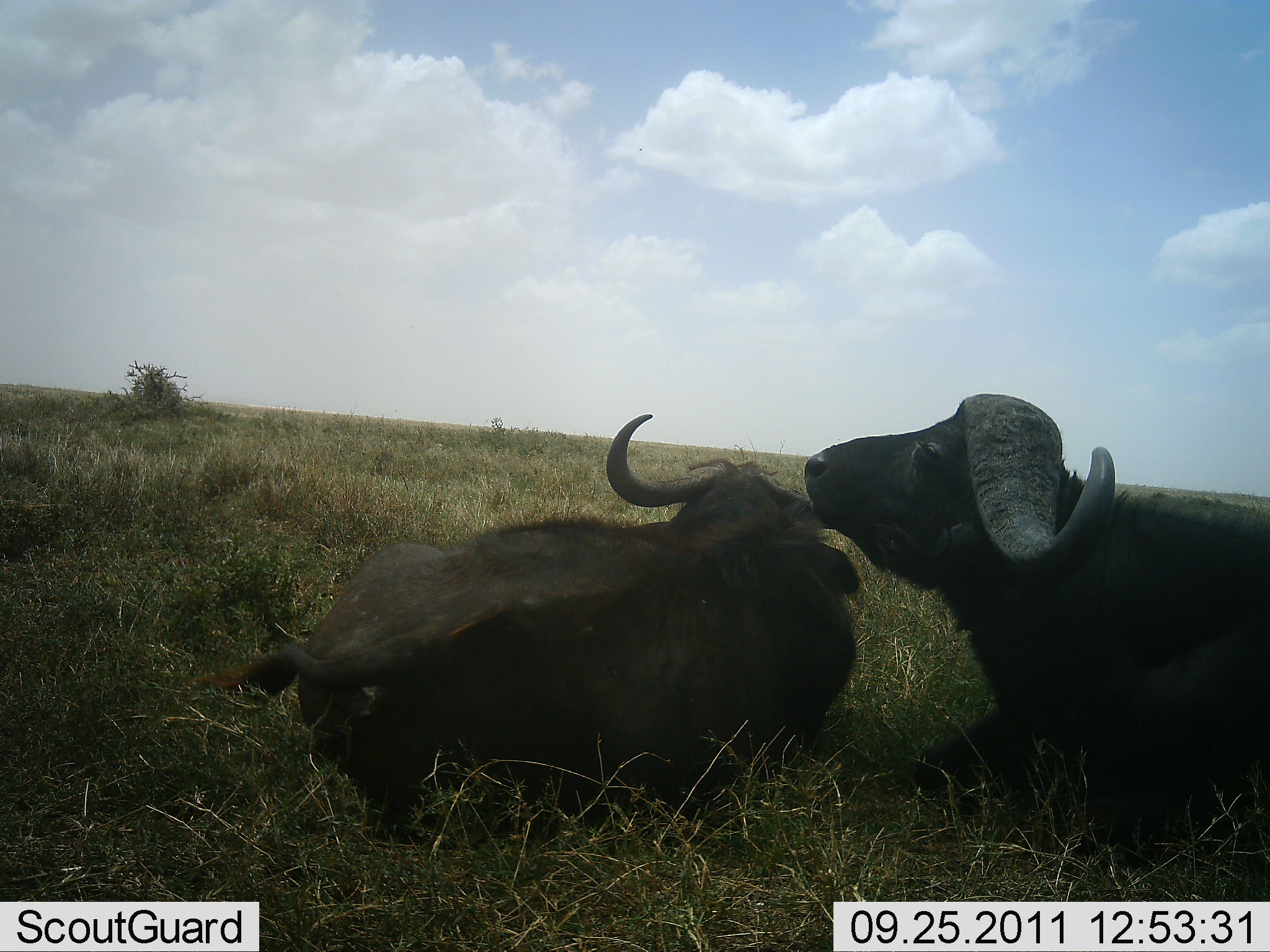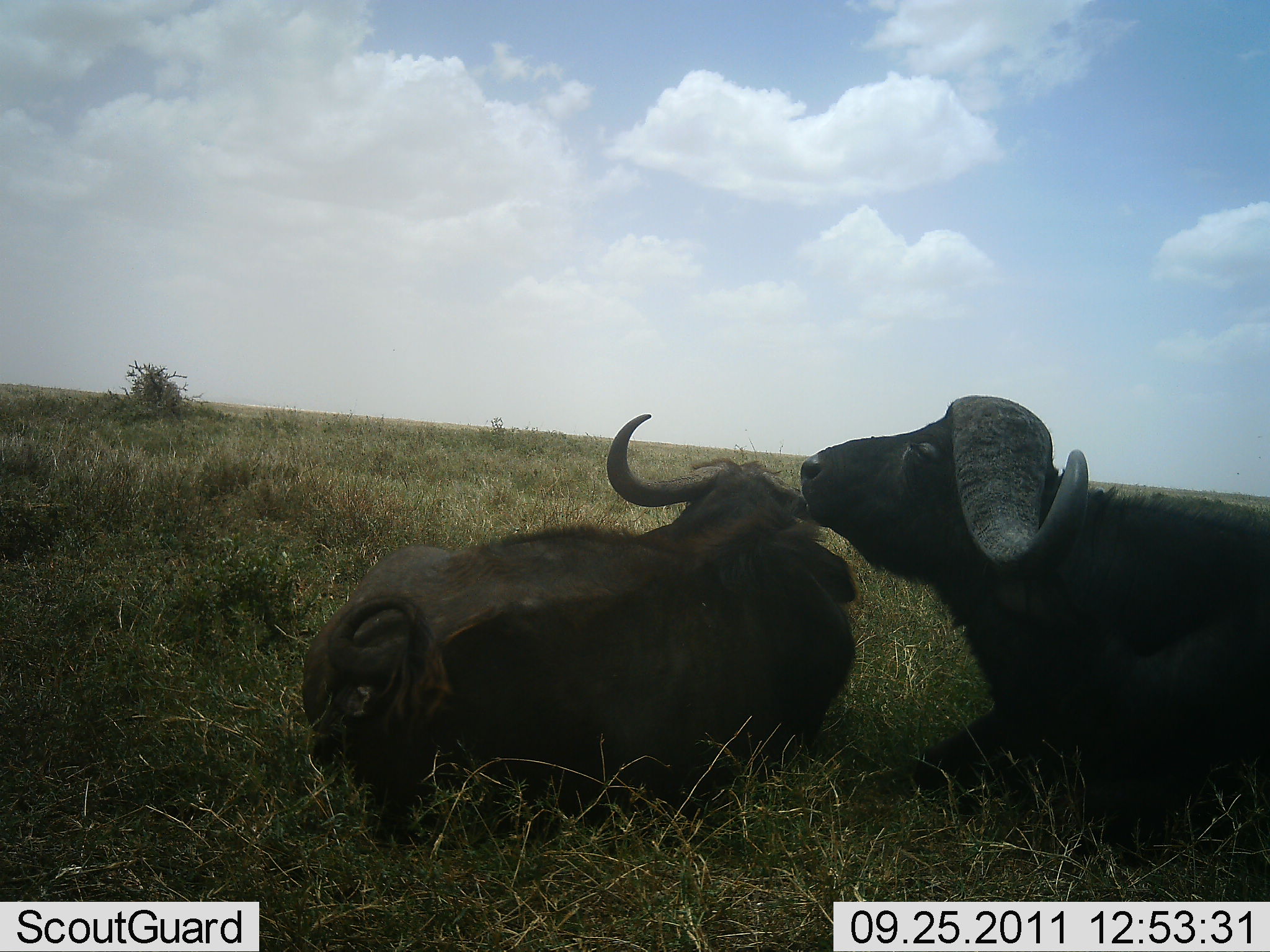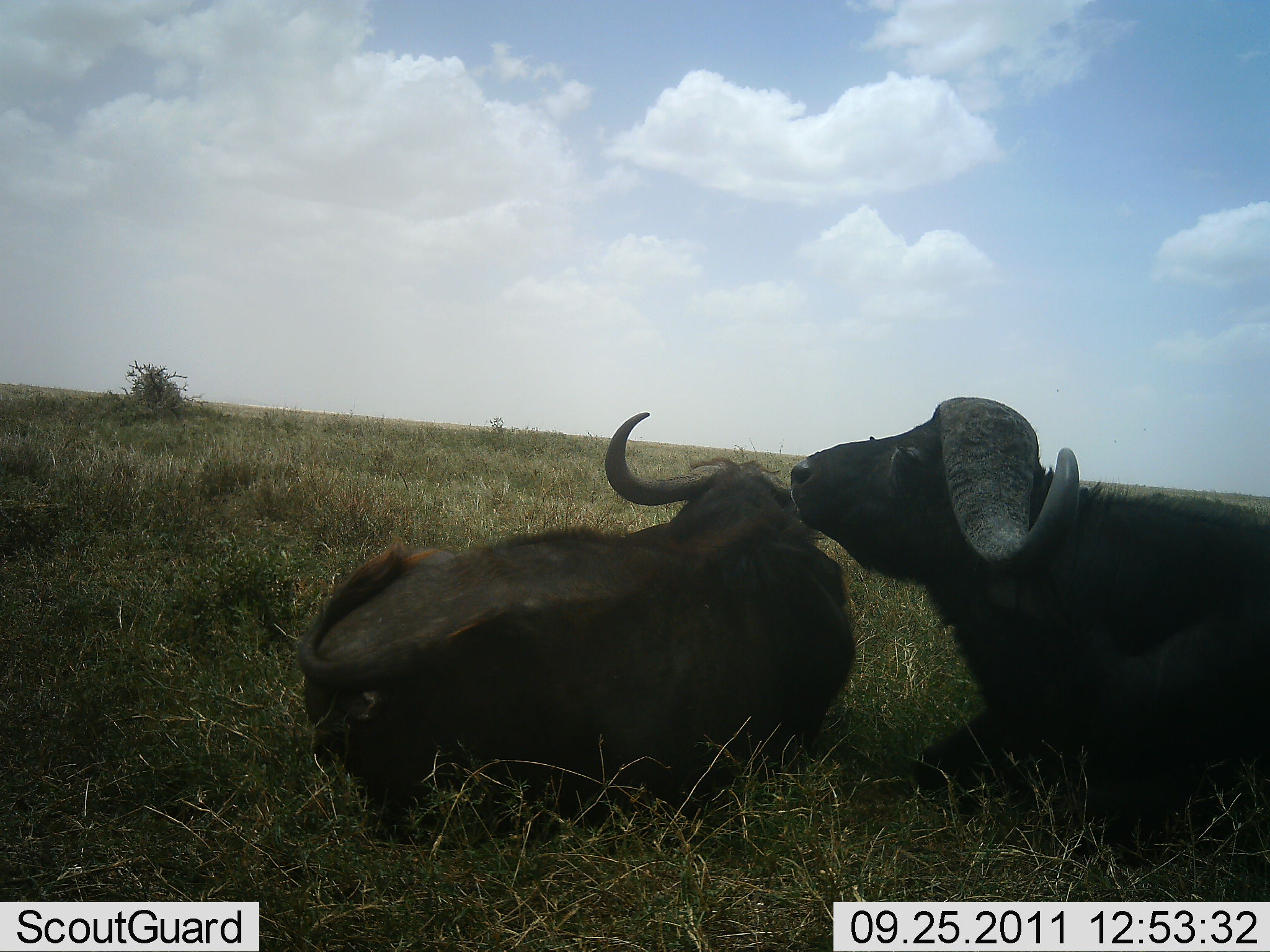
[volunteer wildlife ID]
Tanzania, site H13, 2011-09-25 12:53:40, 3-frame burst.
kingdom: Animalia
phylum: Chordata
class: Mammalia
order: Artiodactyla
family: Bovidae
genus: Syncerus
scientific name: Syncerus caffer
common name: cape buffalo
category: buffalo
Buffalo (cape buffalo) (Syncerus caffer), count 2. Behavior (volunteer vote fractions): standing 0%, resting 91%, moving 0%, interacting 36%. Young present (vote fraction): 0%. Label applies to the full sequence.